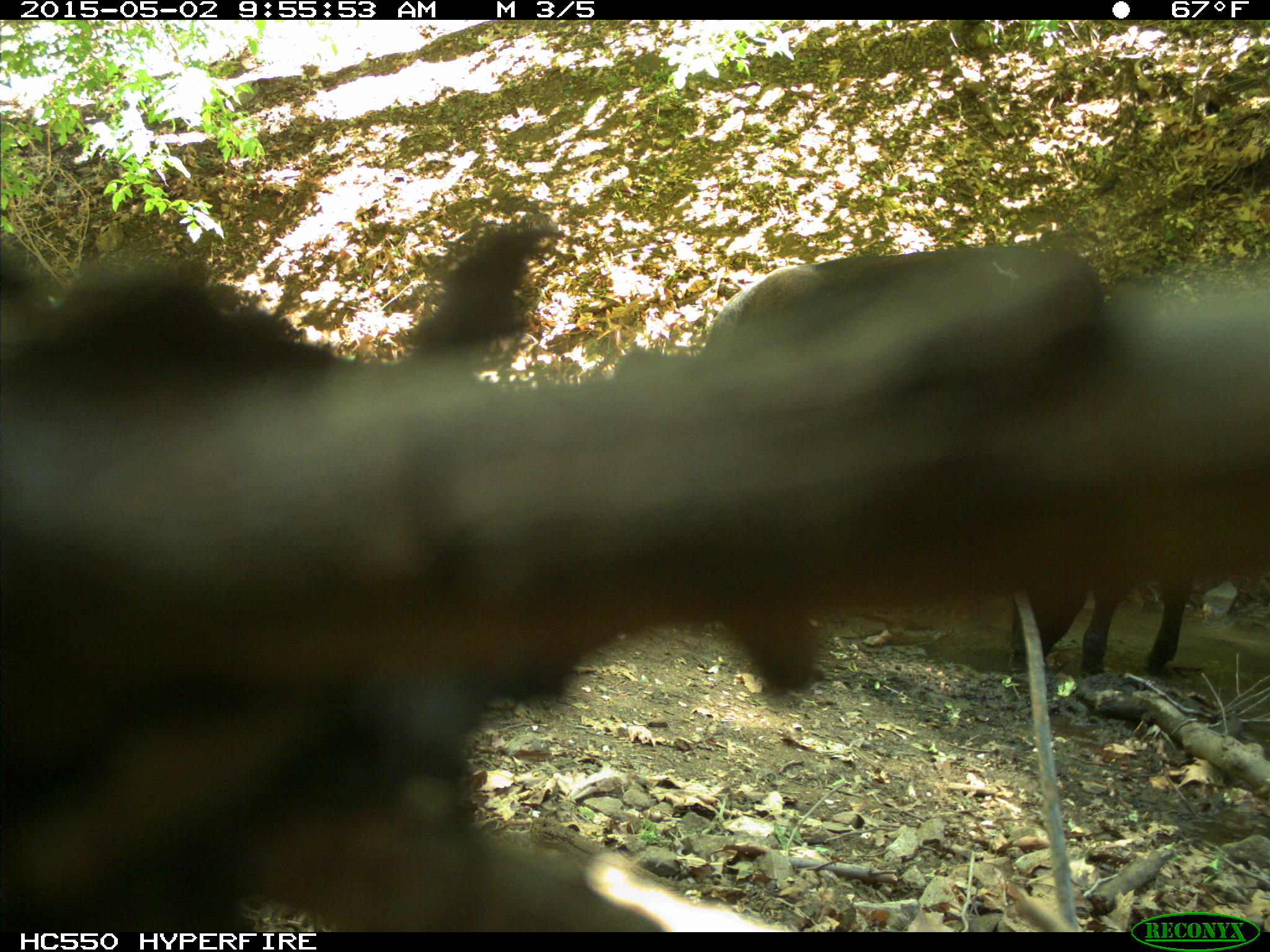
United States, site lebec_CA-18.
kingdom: Animalia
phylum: Chordata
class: Mammalia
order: Artiodactyla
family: Bovidae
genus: Bos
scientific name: Bos taurus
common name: domestic cow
Bos taurus (domestic cow).